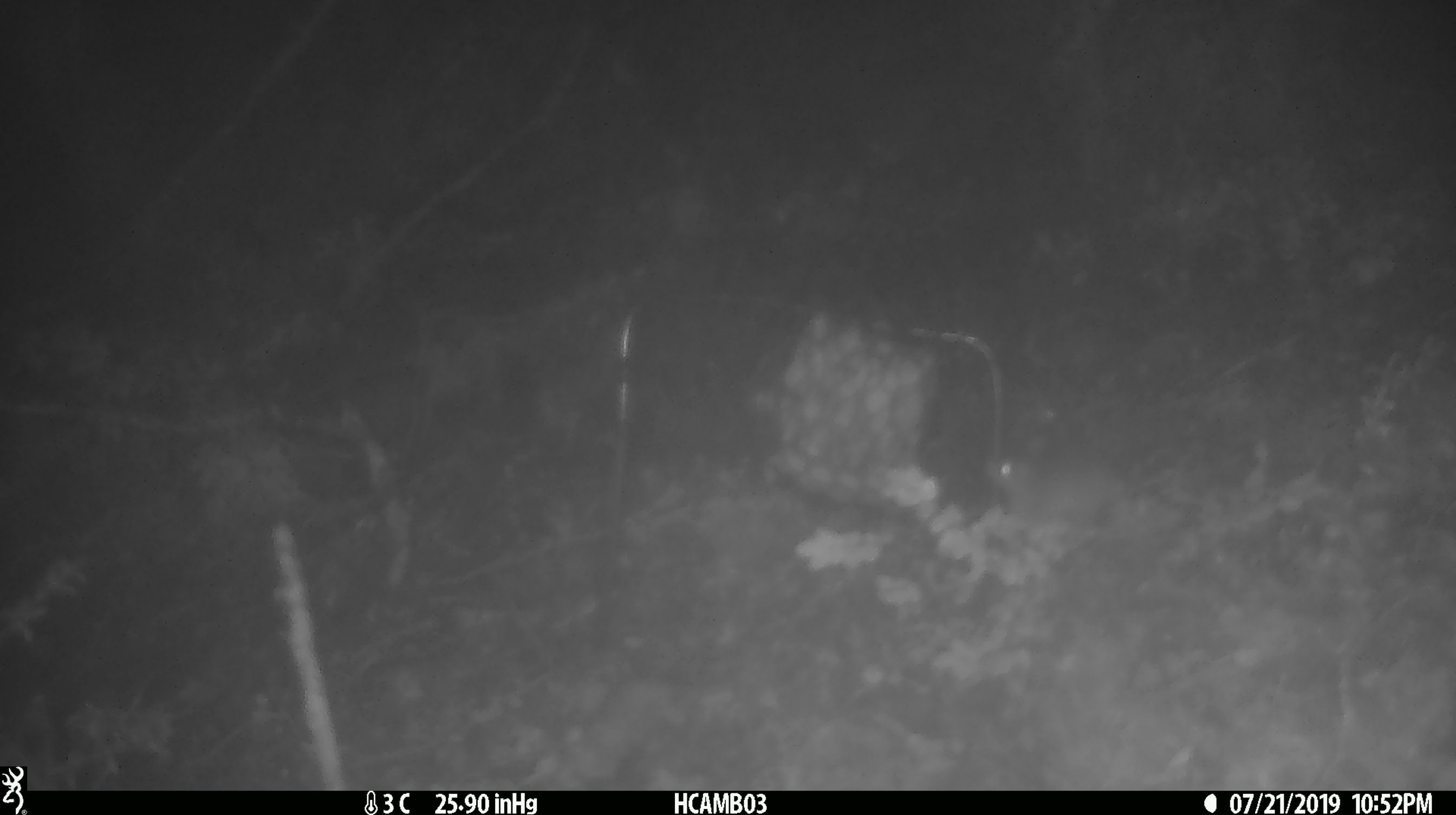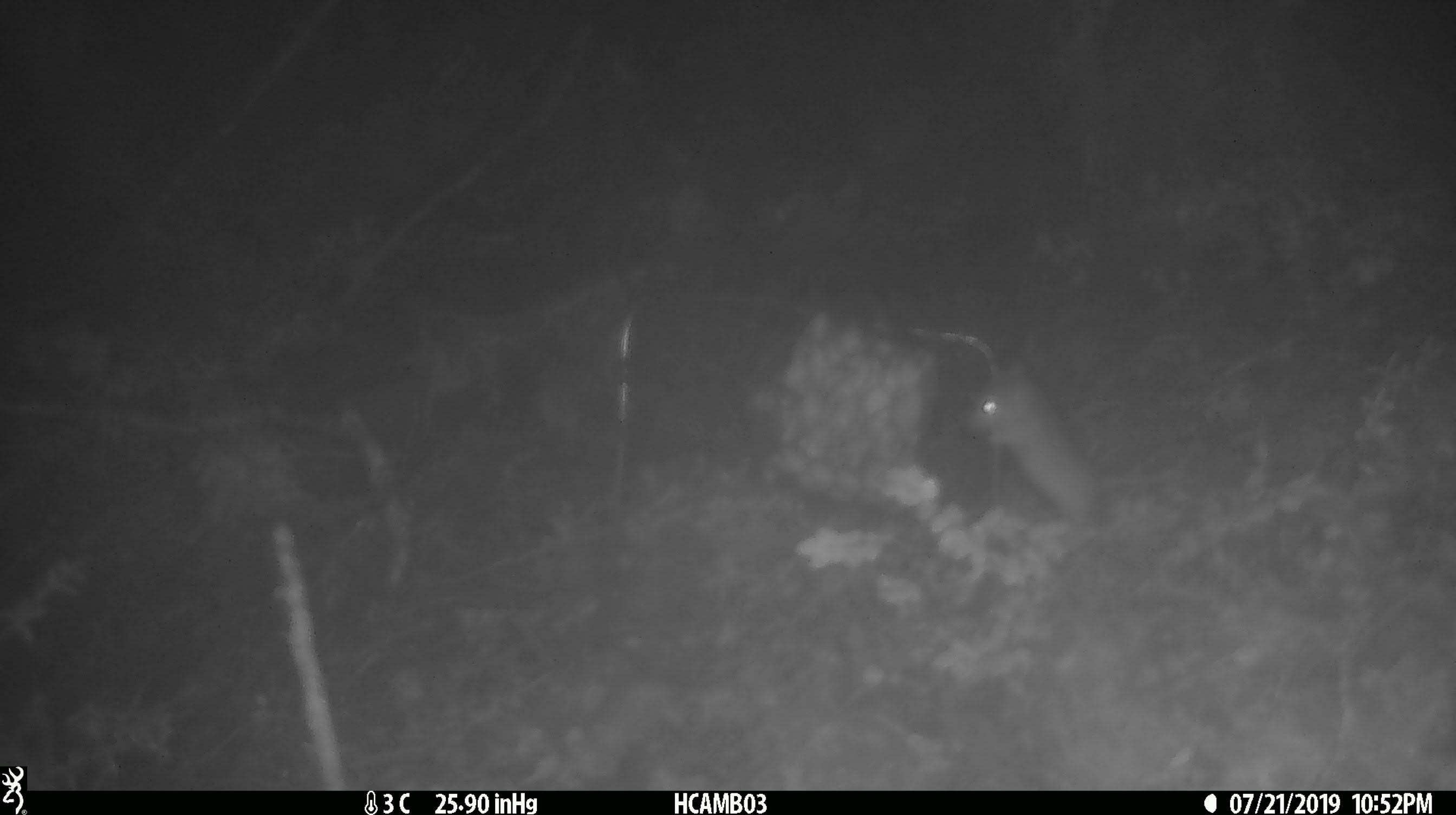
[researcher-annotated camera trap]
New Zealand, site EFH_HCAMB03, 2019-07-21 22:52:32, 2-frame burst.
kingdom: Animalia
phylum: Chordata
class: Mammalia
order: Rodentia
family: Muridae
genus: Mus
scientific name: Mus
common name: mouse